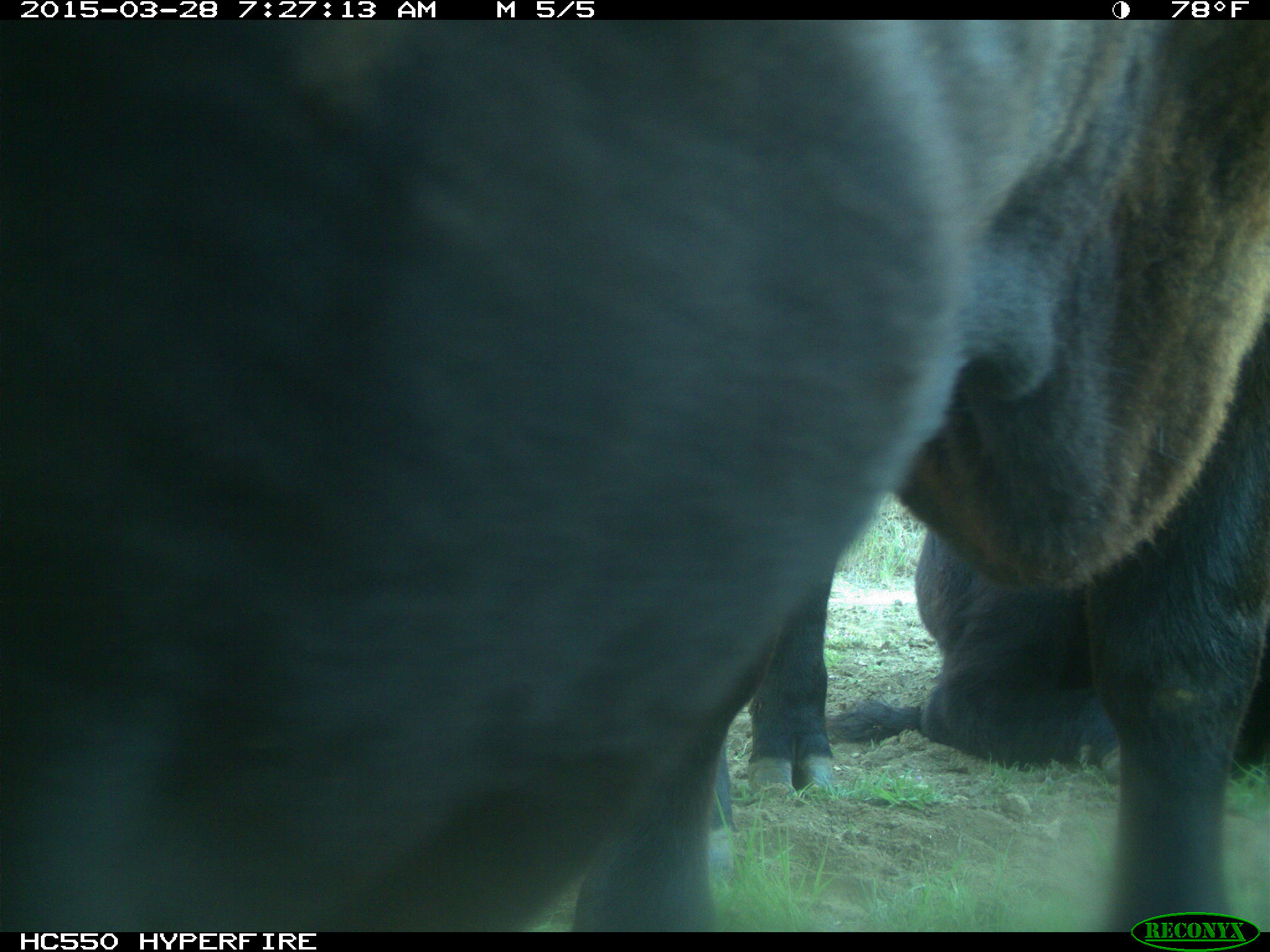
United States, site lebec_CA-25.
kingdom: Animalia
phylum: Chordata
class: Mammalia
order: Artiodactyla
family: Bovidae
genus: Bos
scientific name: Bos taurus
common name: domestic cow